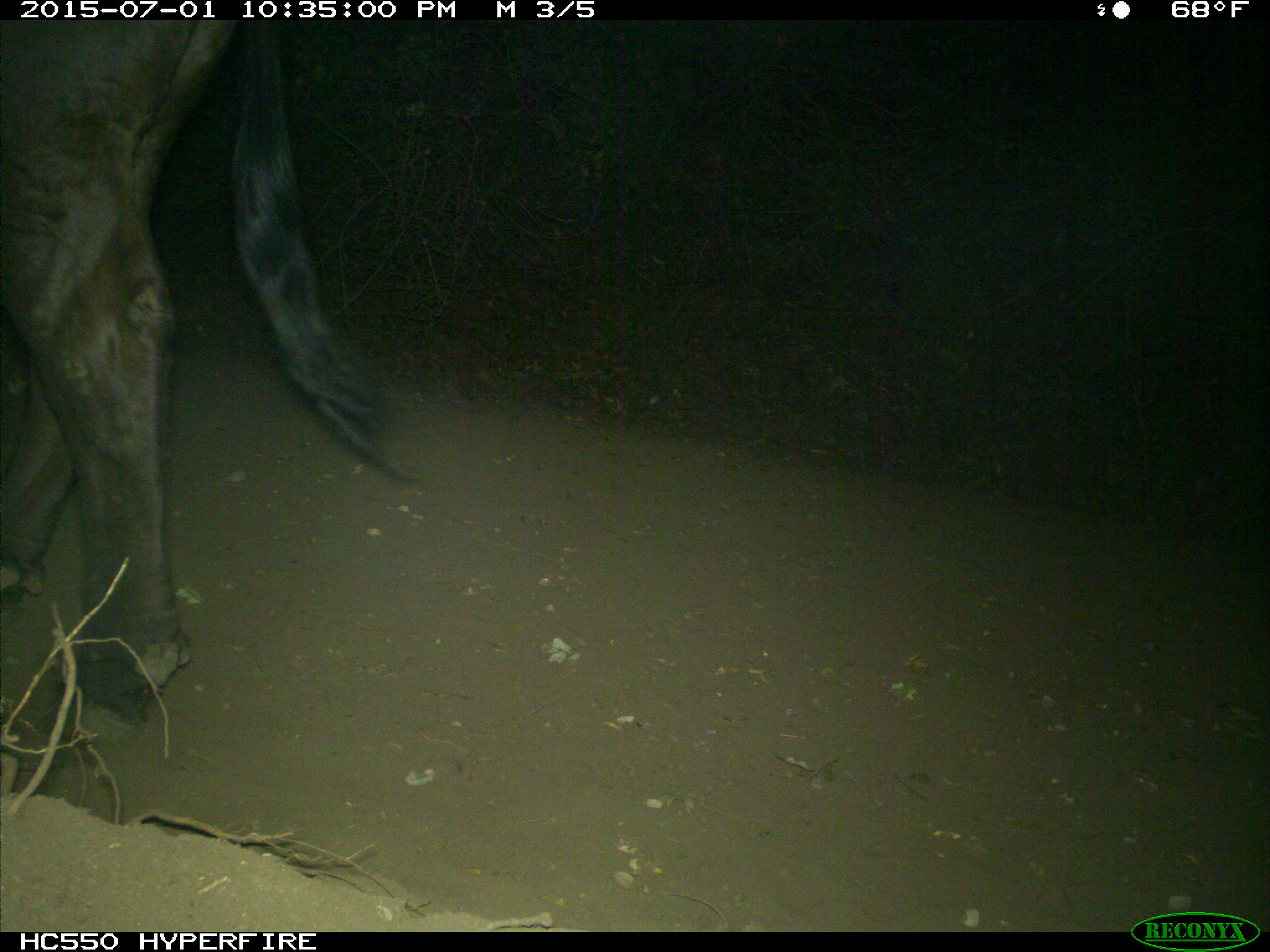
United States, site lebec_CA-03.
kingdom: Animalia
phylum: Chordata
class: Mammalia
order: Artiodactyla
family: Bovidae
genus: Bos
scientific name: Bos taurus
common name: domestic cow